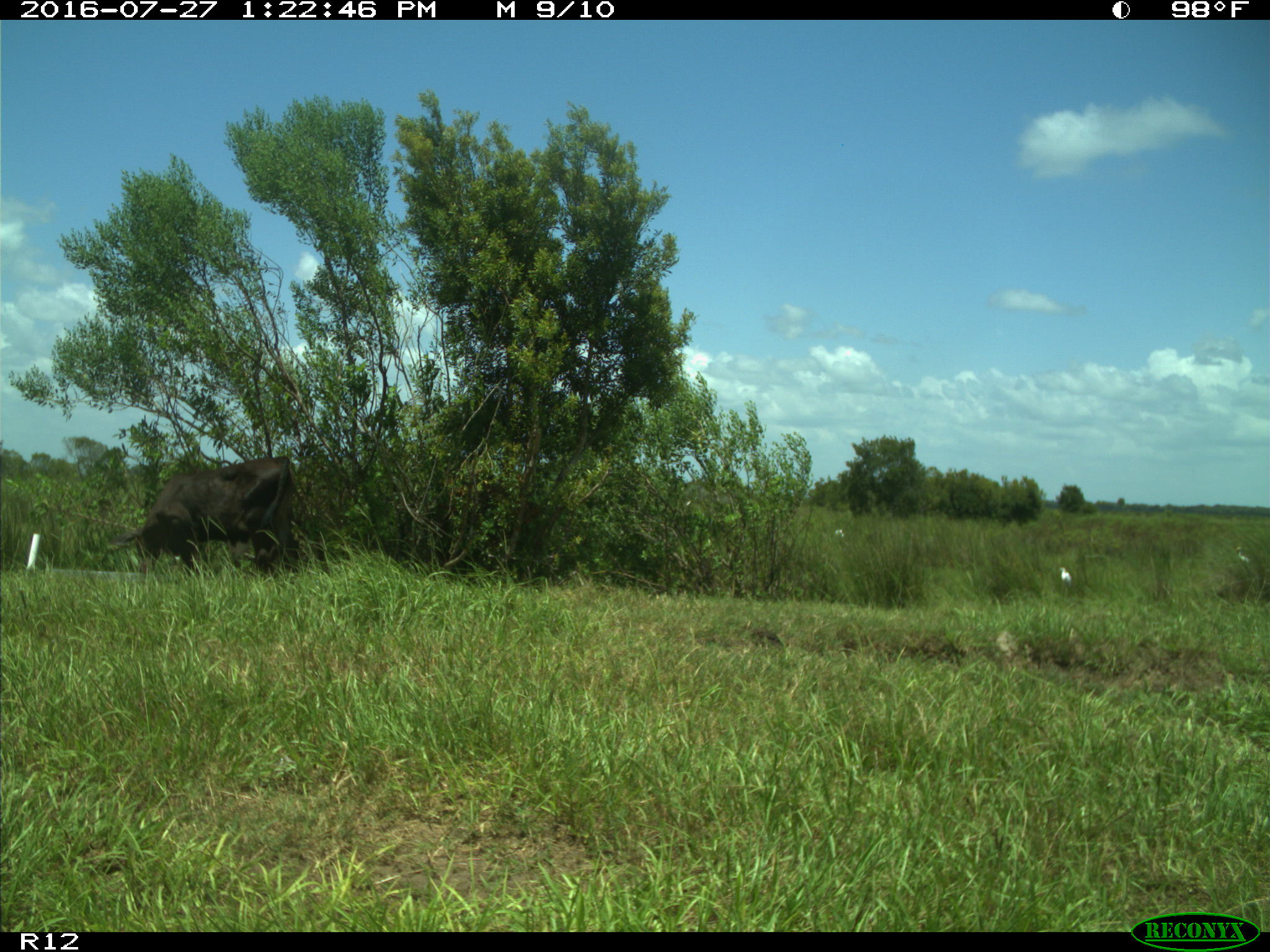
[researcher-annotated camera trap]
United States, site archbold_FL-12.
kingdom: Animalia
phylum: Chordata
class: Mammalia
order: Artiodactyla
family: Bovidae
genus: Bos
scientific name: Bos taurus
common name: domestic cow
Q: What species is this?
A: Bos taurus (domestic cow).